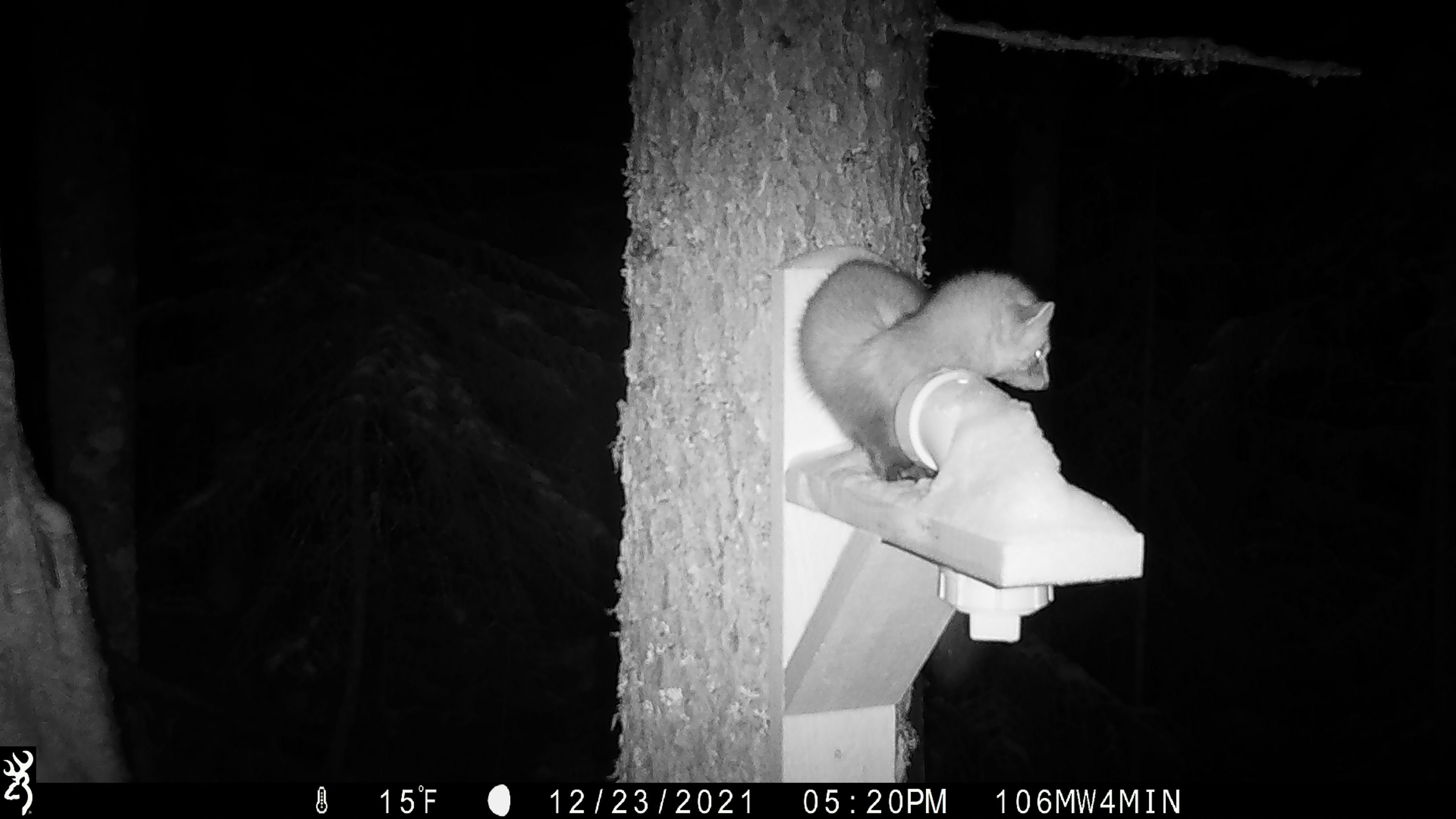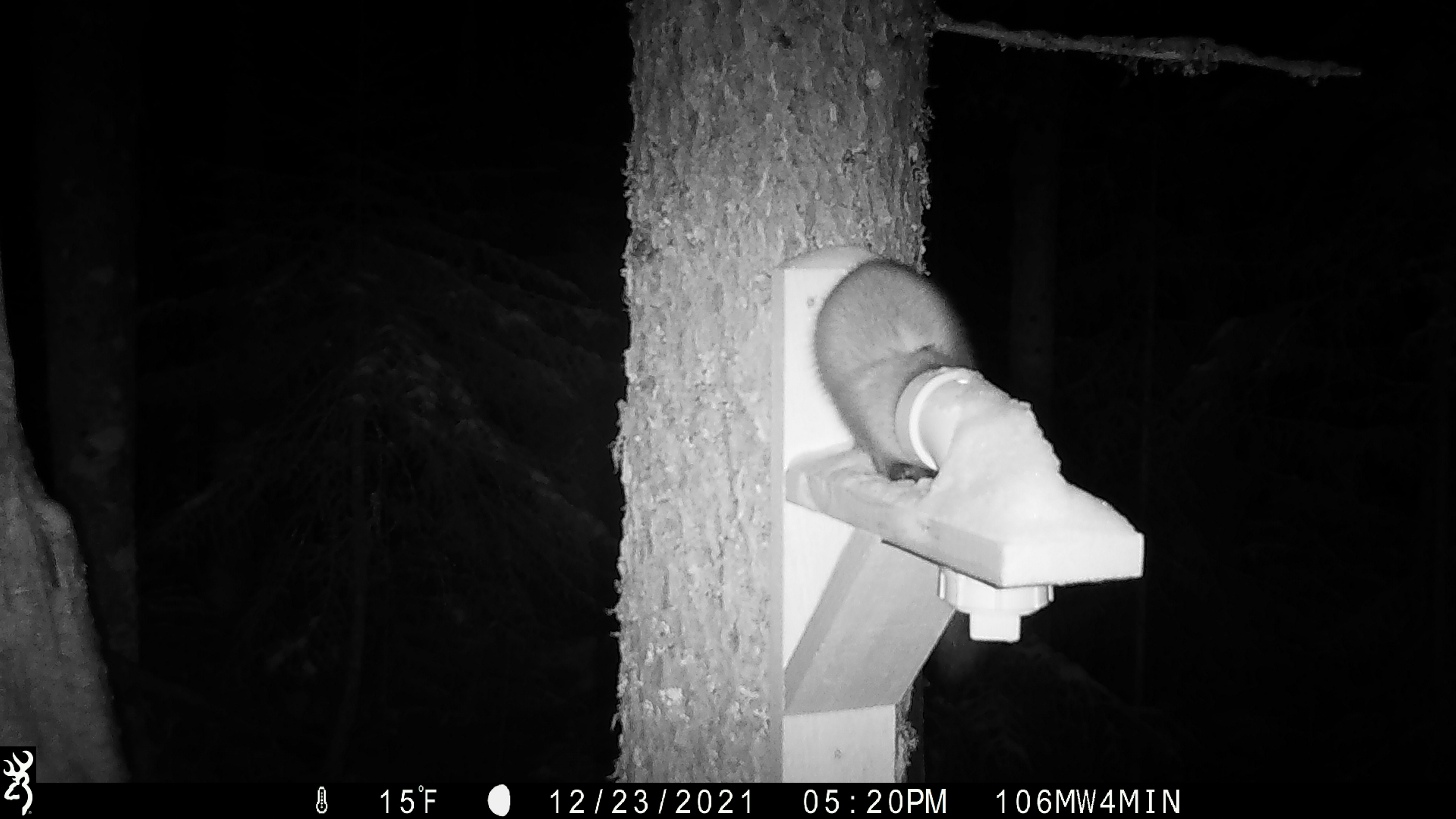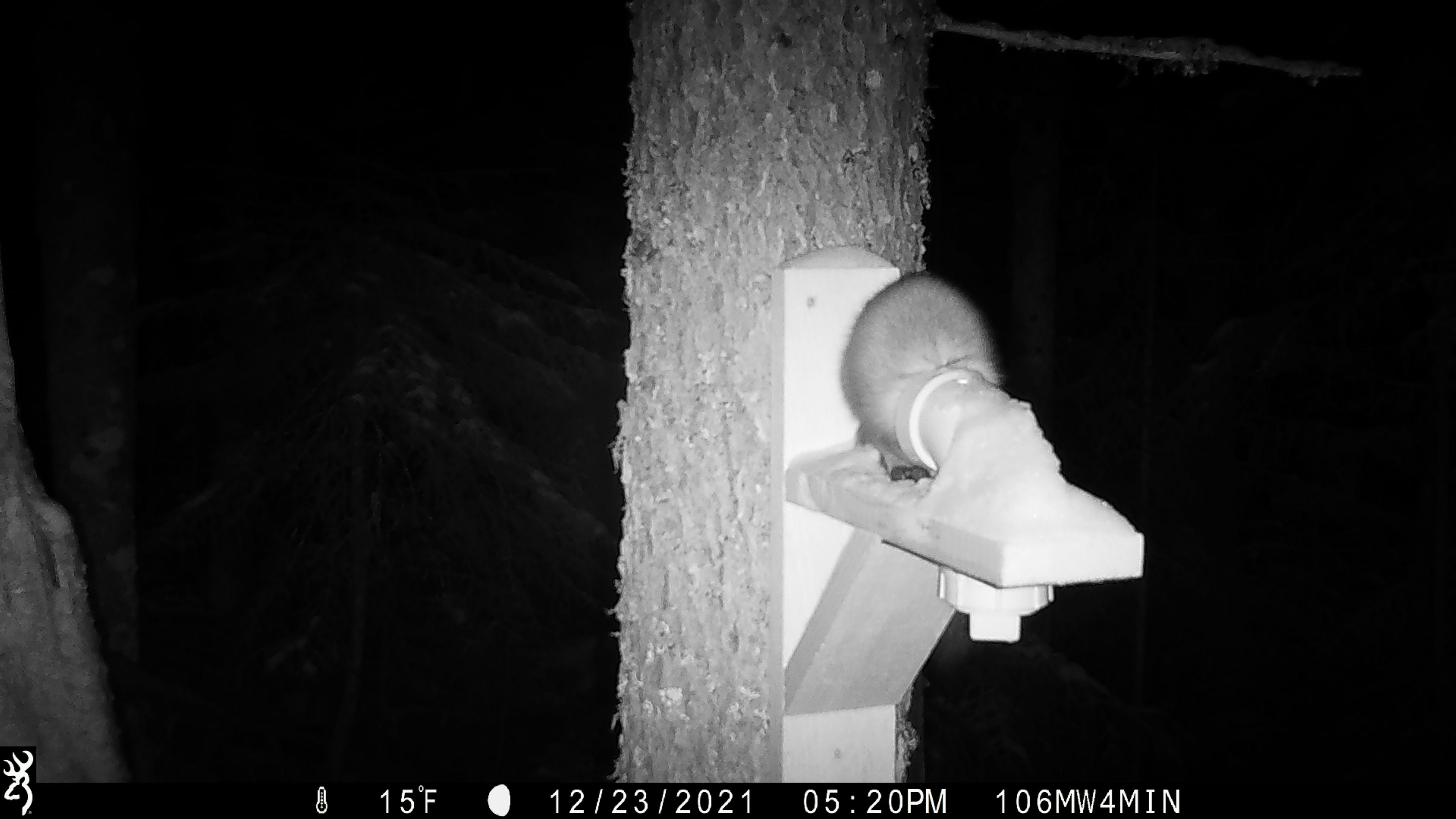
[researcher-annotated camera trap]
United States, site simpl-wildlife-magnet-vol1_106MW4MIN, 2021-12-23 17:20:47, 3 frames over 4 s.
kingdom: Animalia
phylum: Chordata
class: Mammalia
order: Carnivora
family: Mustelidae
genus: Martes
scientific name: Martes americana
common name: american marten